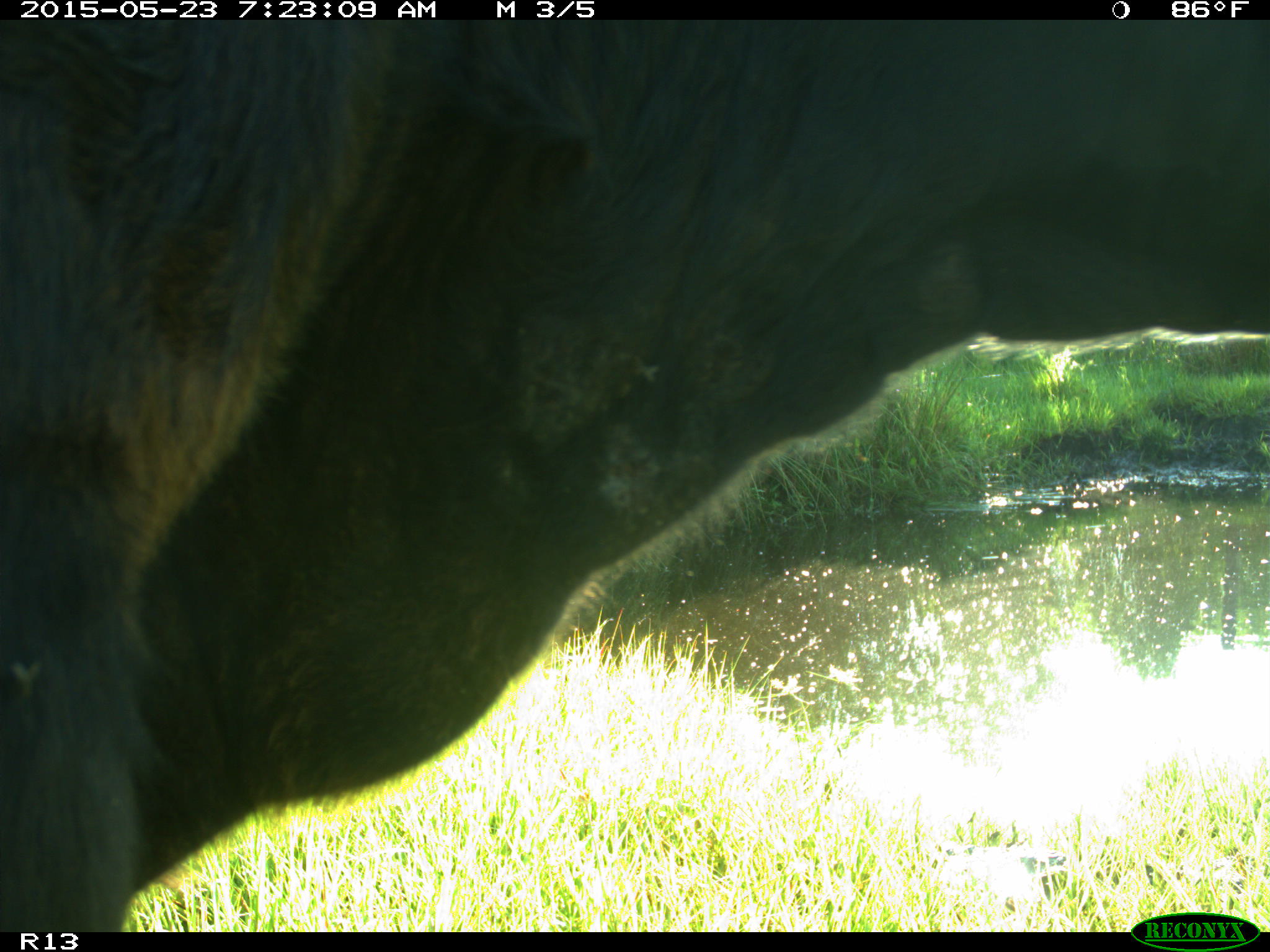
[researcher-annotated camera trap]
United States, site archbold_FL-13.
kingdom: Animalia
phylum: Chordata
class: Mammalia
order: Artiodactyla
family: Bovidae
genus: Bos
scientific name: Bos taurus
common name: domestic cow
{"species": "Bos taurus (domestic cow)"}